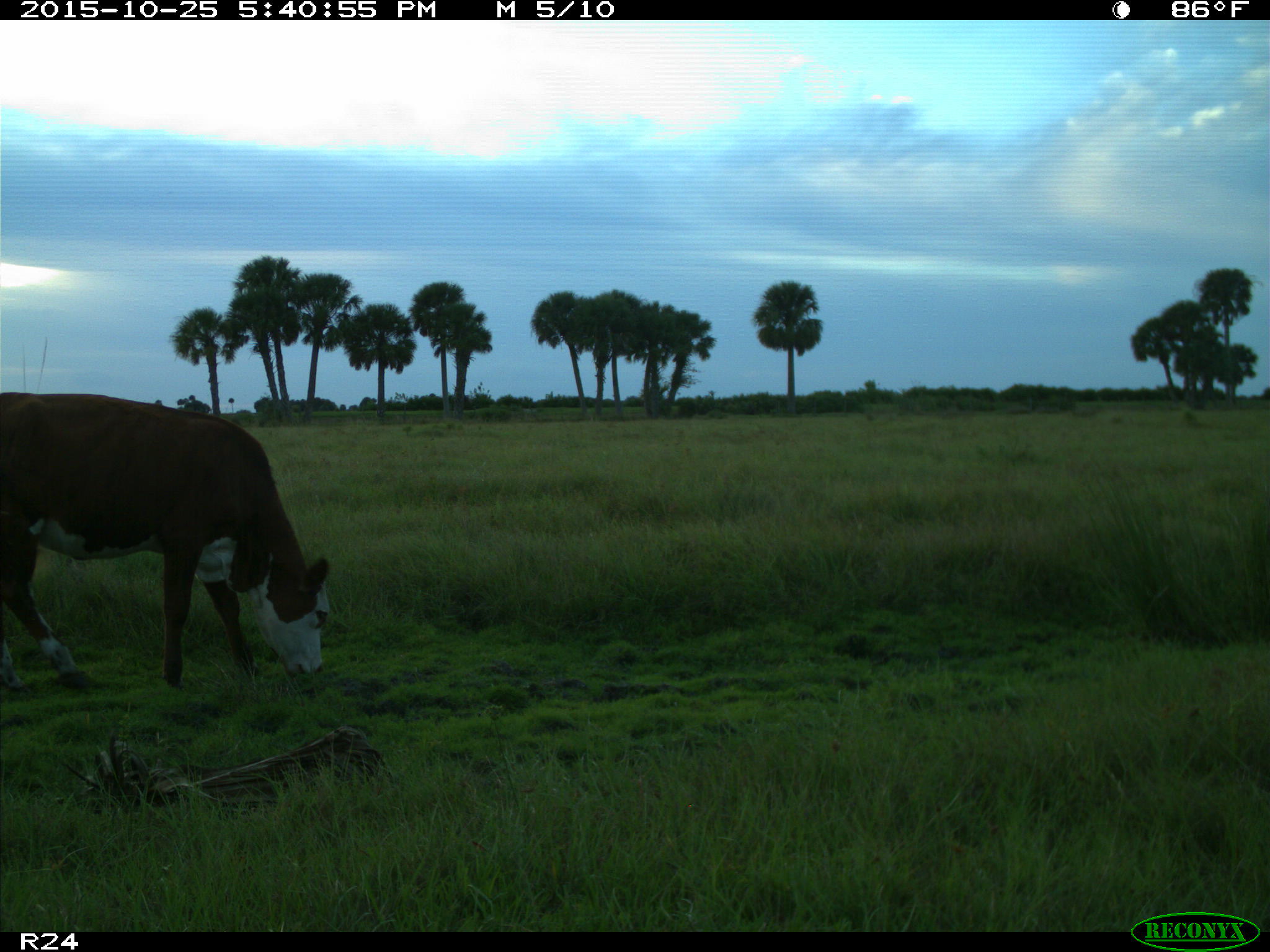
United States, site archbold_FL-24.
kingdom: Animalia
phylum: Chordata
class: Mammalia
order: Artiodactyla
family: Bovidae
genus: Bos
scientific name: Bos taurus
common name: domestic cow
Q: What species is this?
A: Bos taurus (domestic cow).